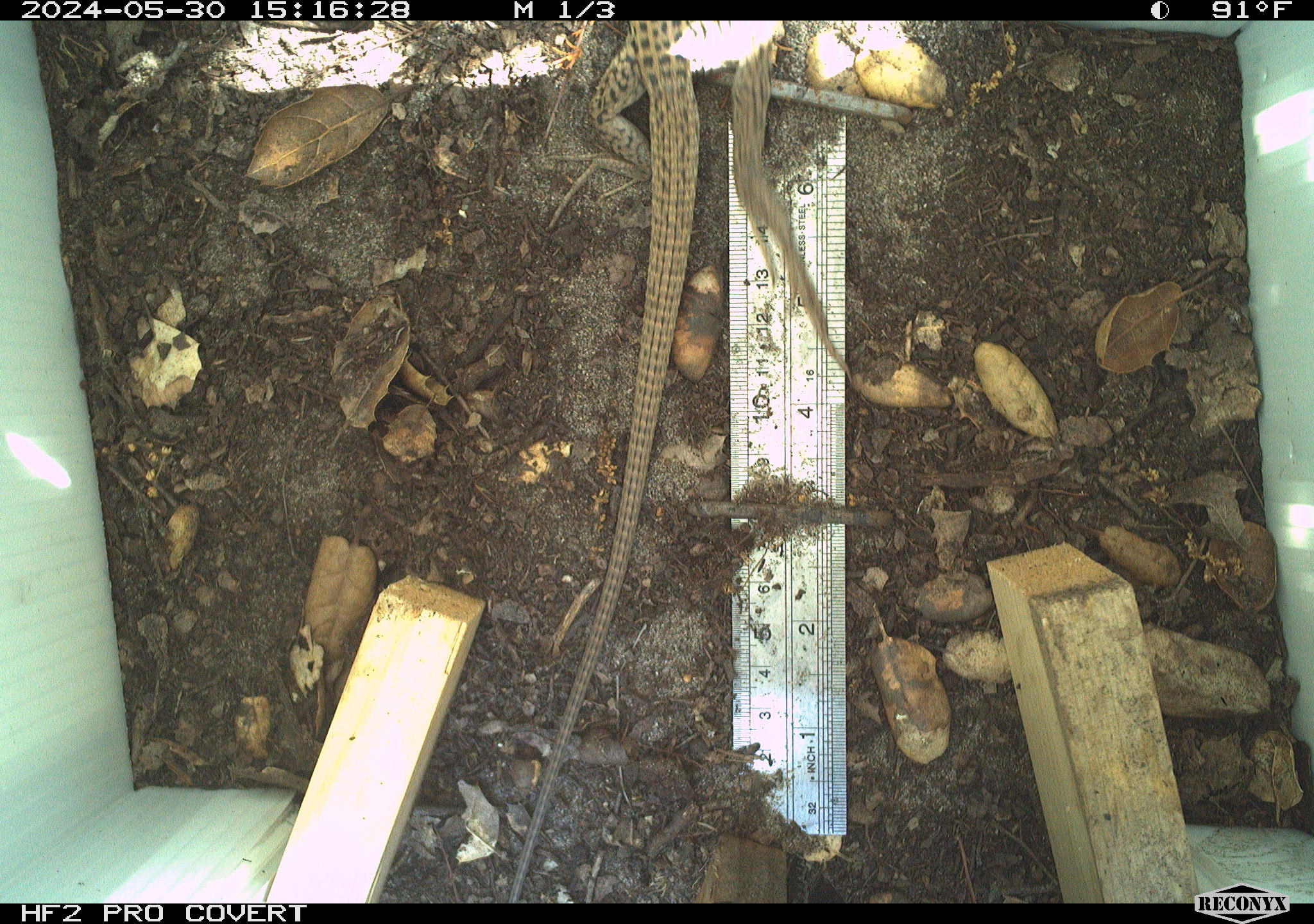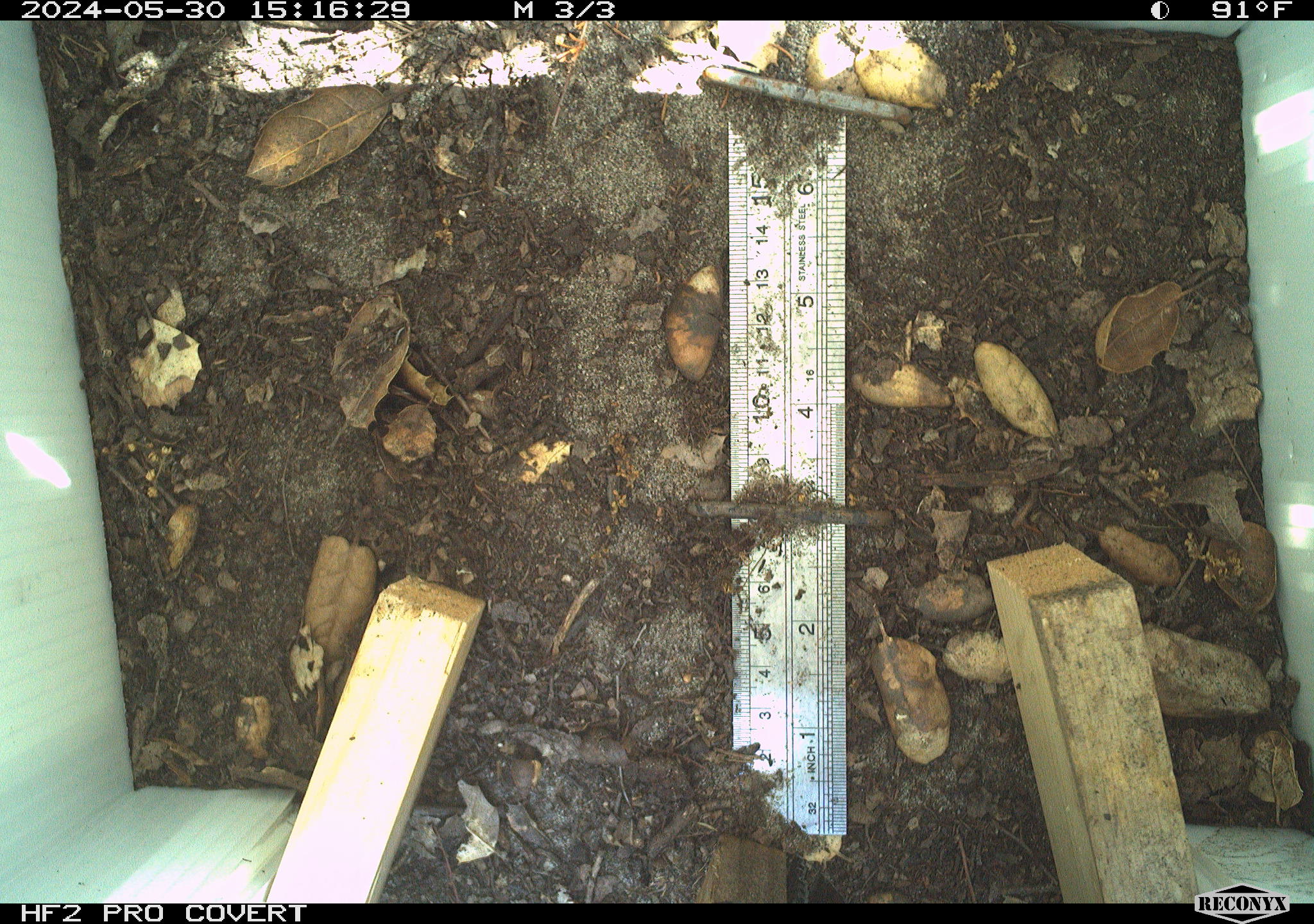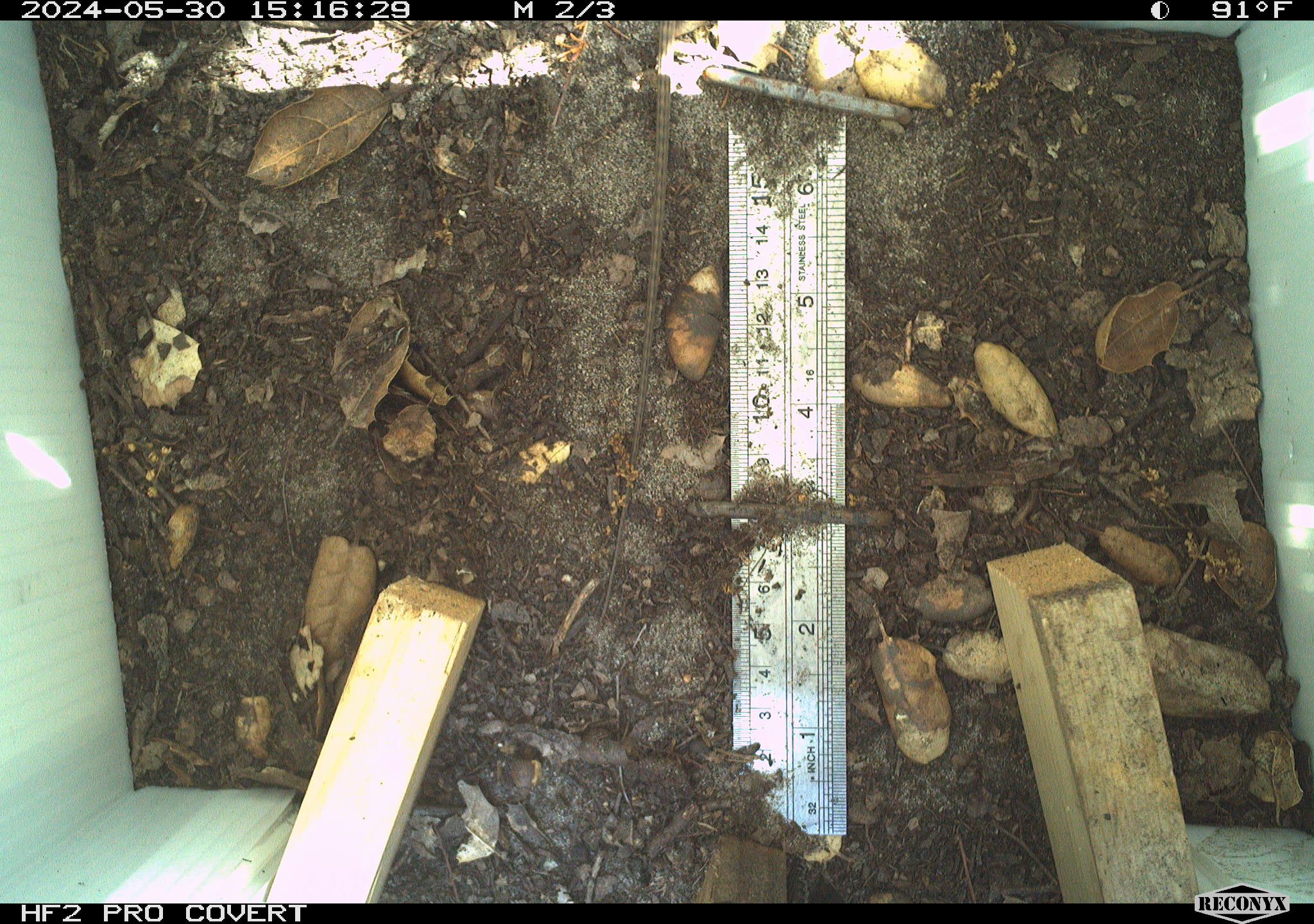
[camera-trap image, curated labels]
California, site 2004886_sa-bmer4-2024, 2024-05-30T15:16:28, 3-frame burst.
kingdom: Animalia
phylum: Chordata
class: Reptilia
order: Squamata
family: Colubridae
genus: Masticophis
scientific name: Masticophis flagellum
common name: coachwhip